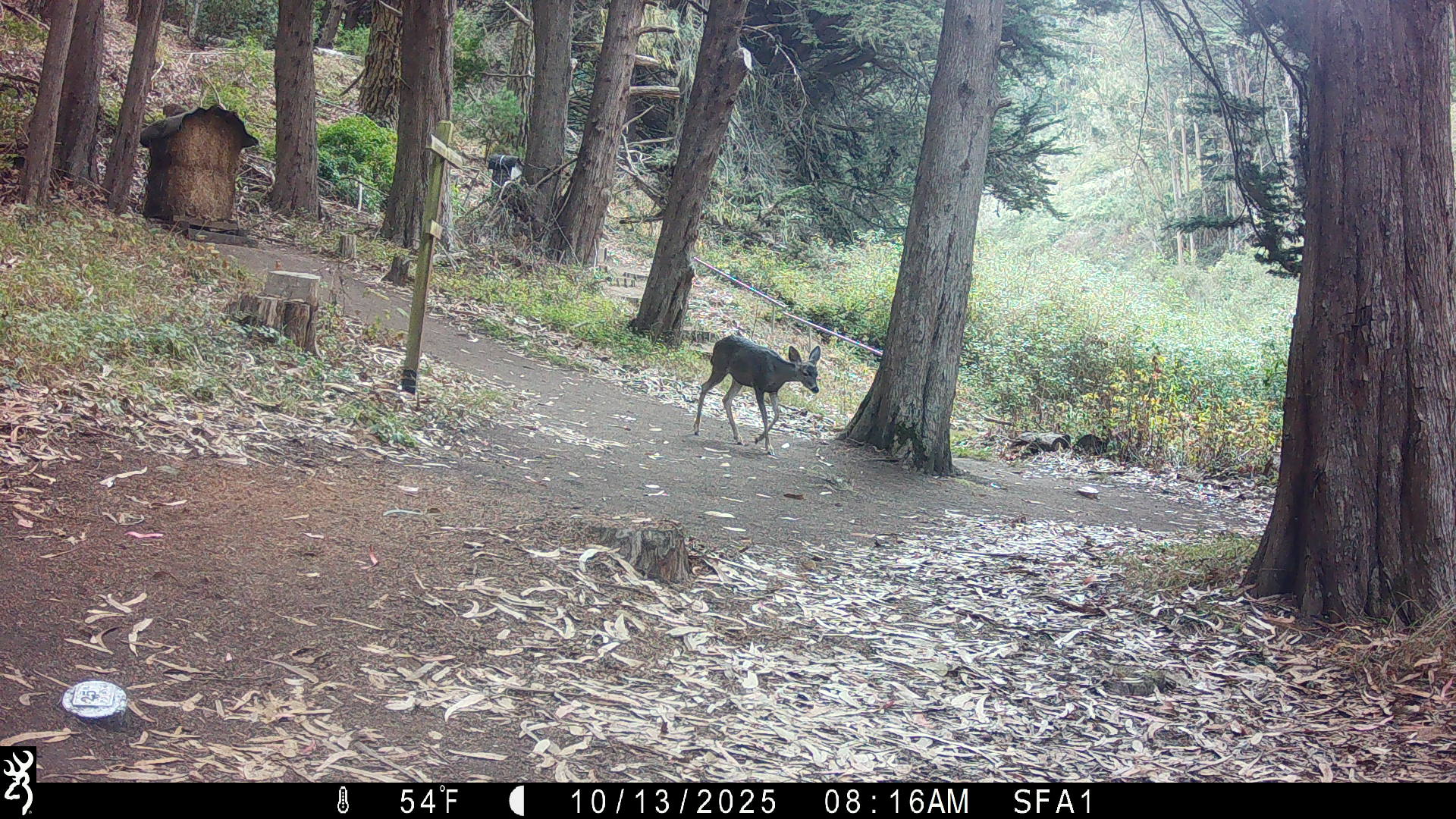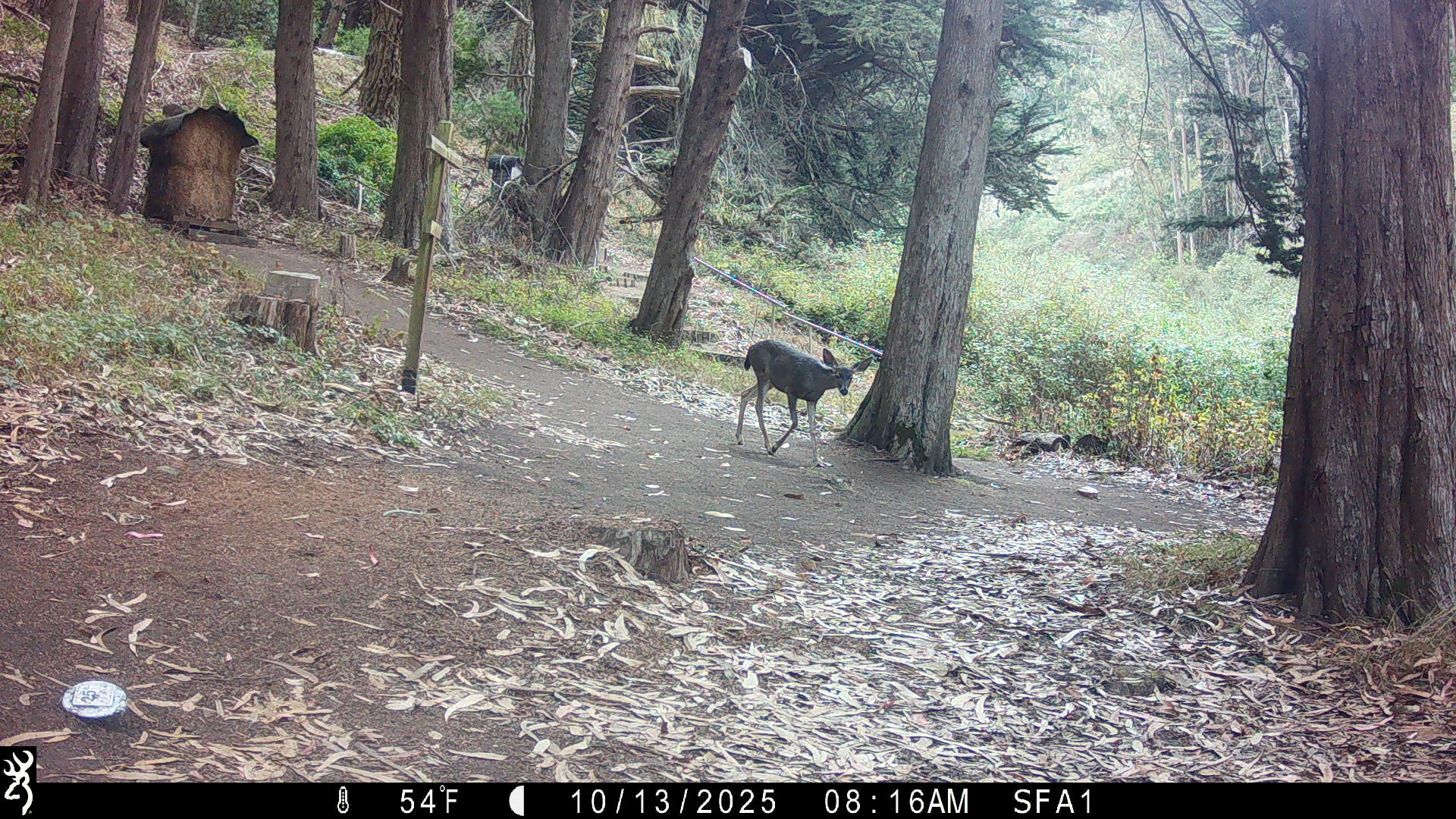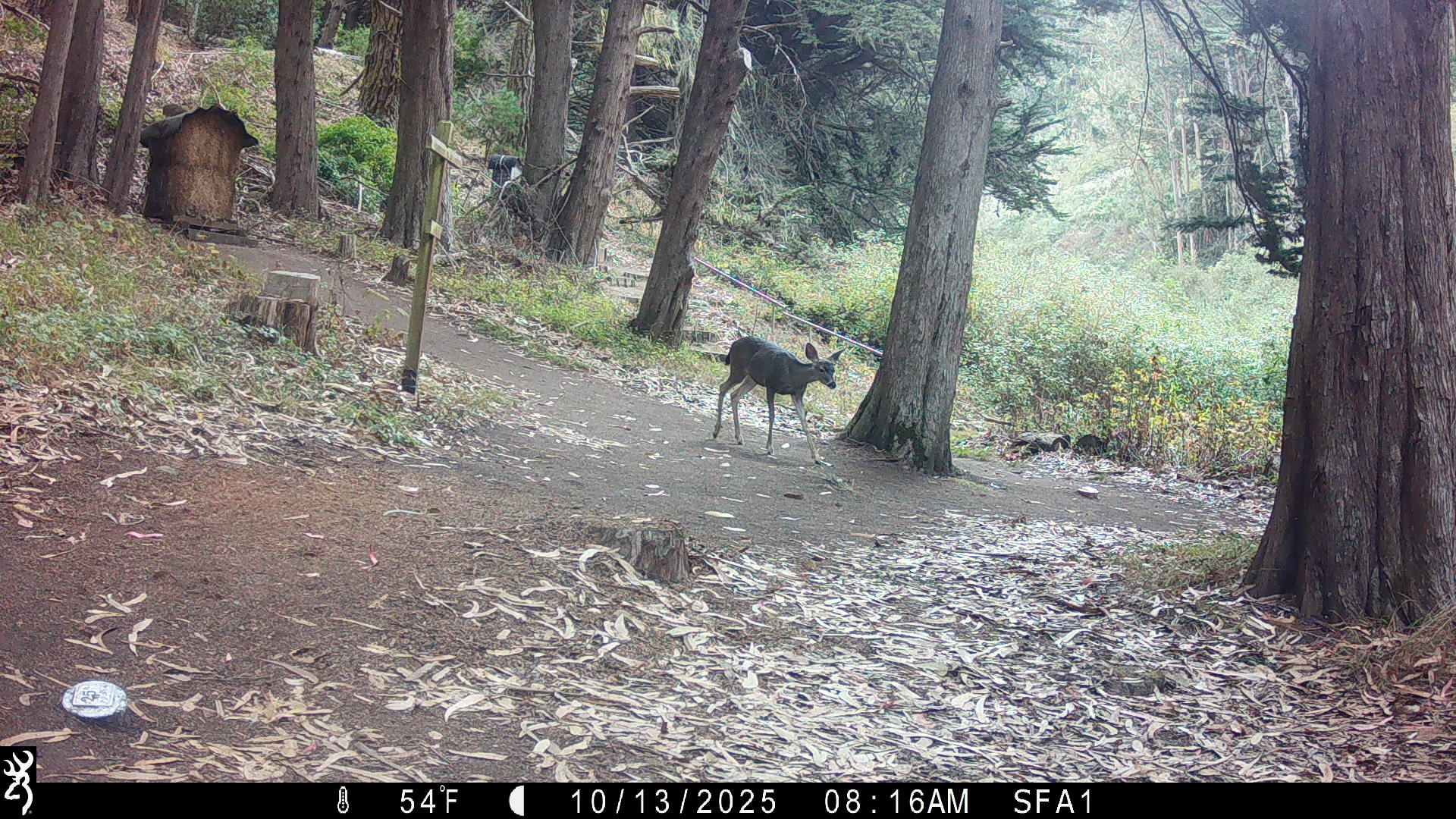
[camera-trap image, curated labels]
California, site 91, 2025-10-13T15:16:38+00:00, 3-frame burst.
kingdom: Animalia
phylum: Chordata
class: Mammalia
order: Artiodactyla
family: Cervidae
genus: Odocoileus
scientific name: Odocoileus hemionus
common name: mule deer